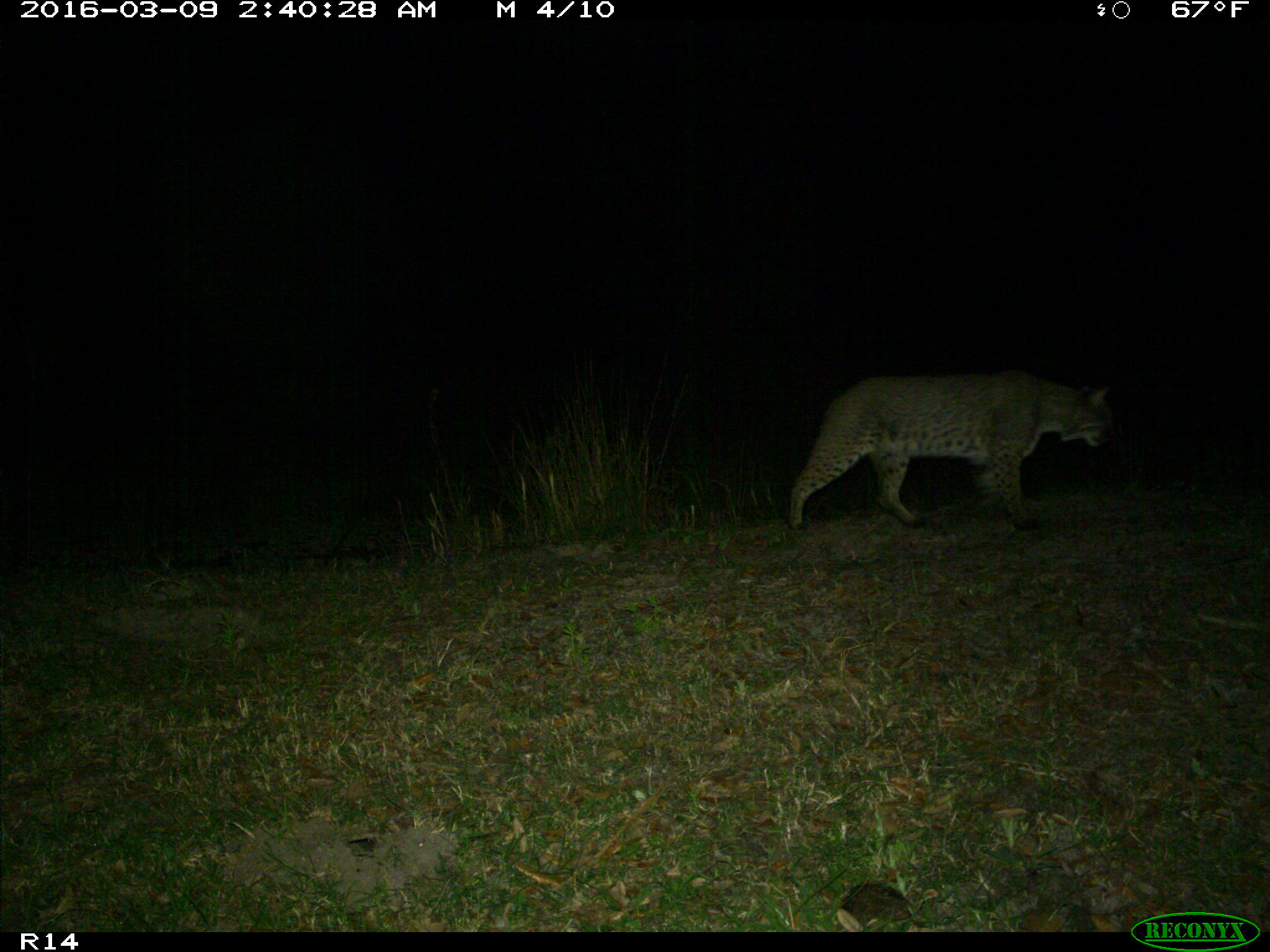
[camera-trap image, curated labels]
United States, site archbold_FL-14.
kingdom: Animalia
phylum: Chordata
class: Mammalia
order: Carnivora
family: Felidae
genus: Lynx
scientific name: Lynx rufus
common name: bobcat